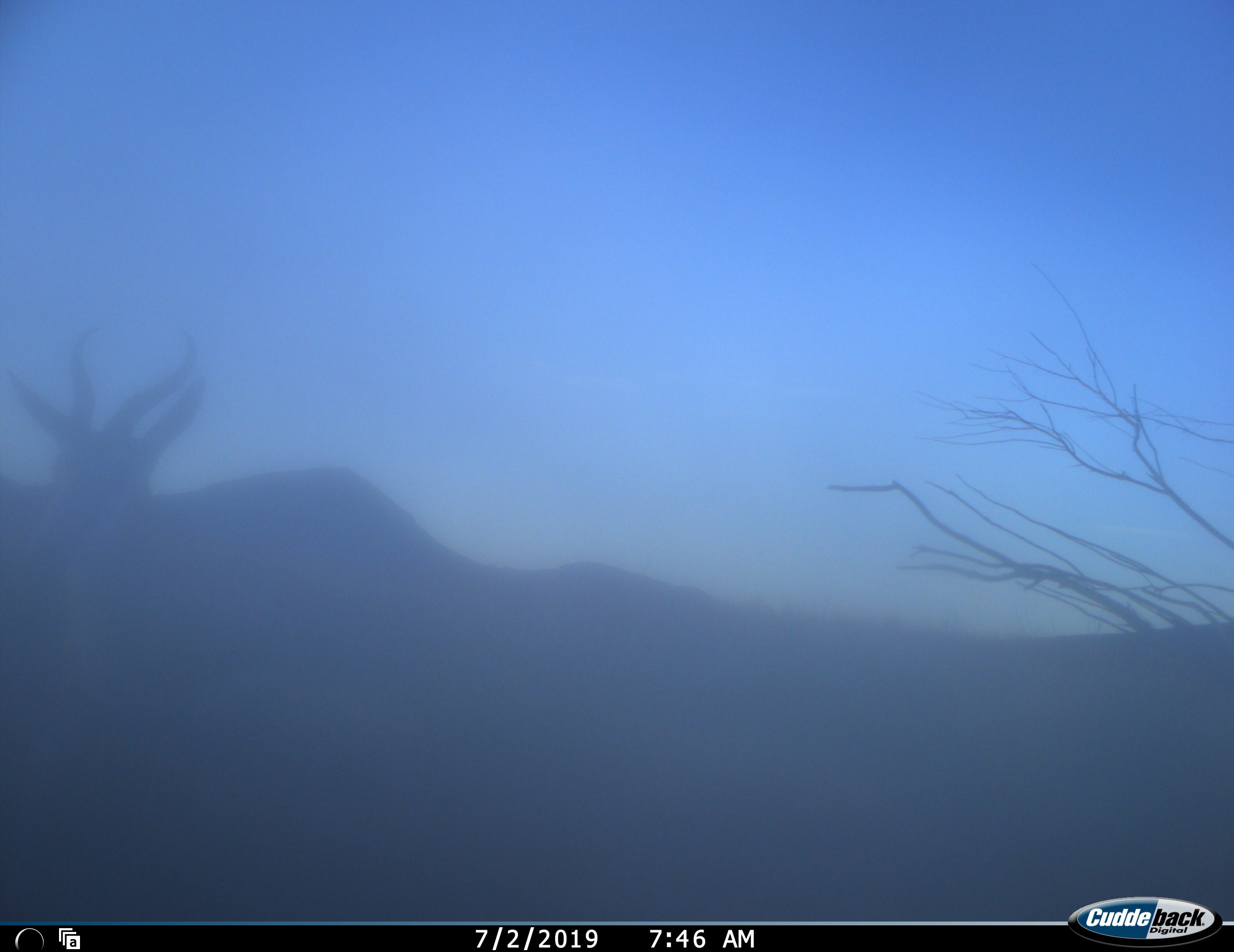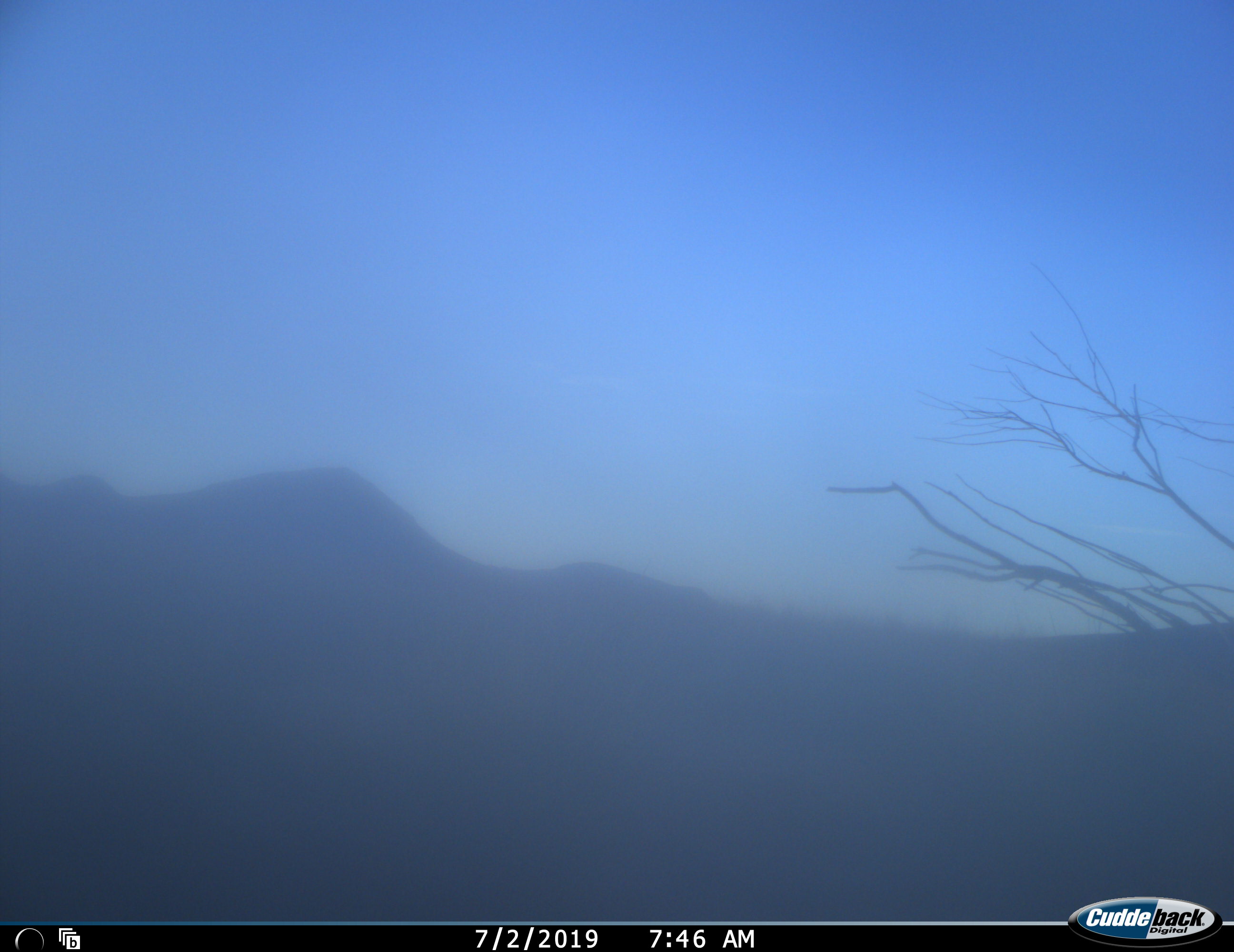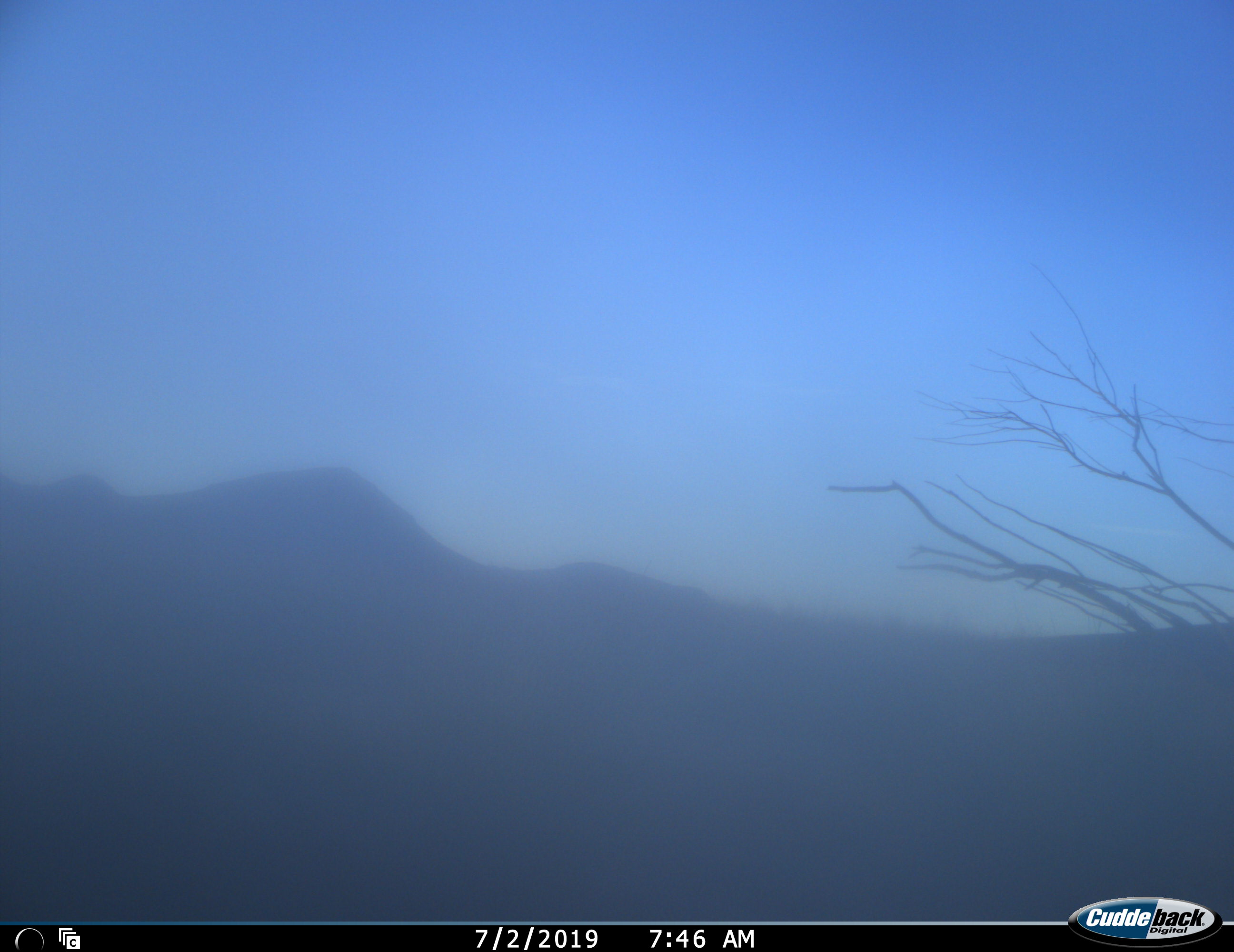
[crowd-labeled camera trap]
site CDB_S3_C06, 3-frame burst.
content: unidentified animal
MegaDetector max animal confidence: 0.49